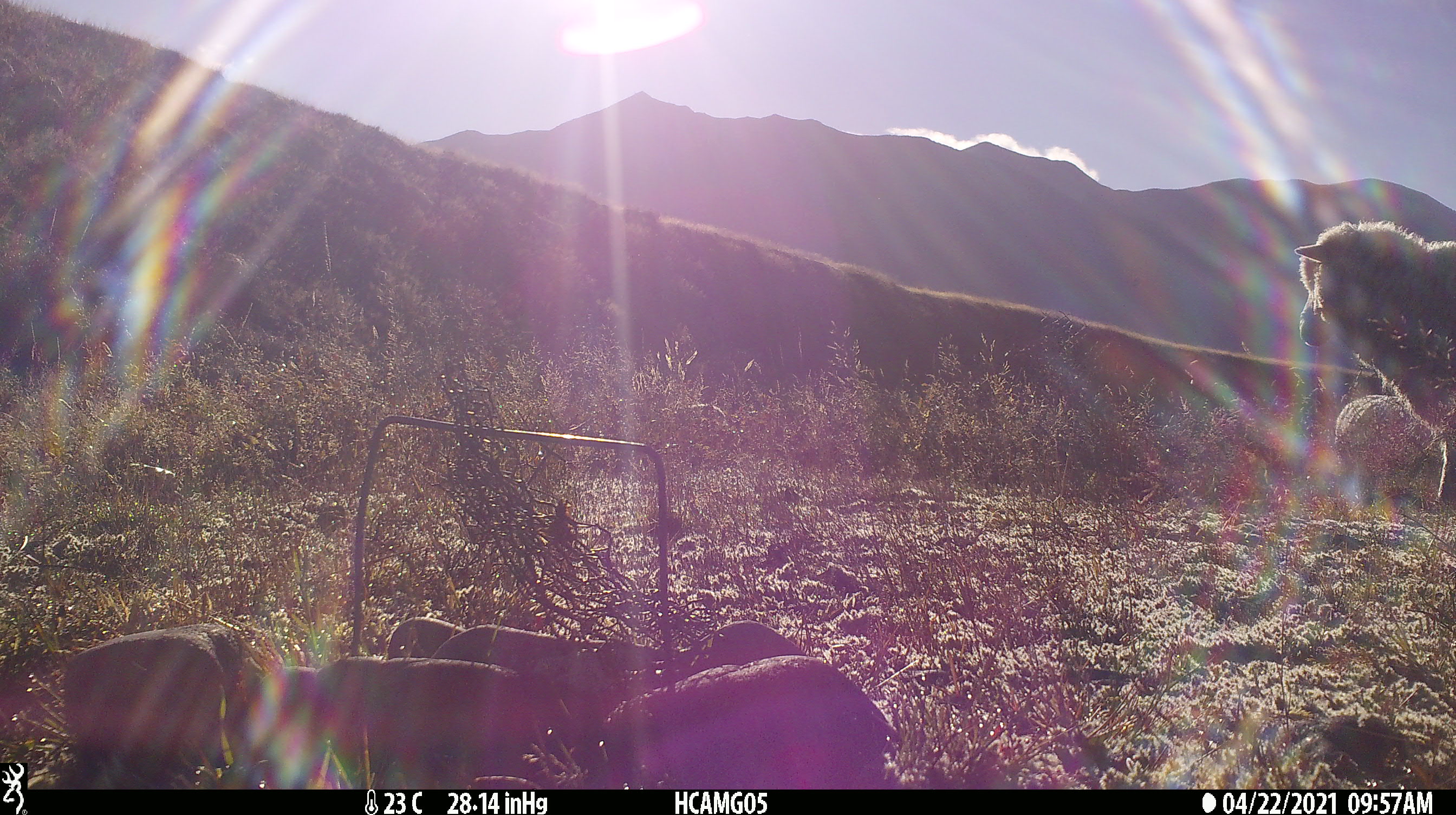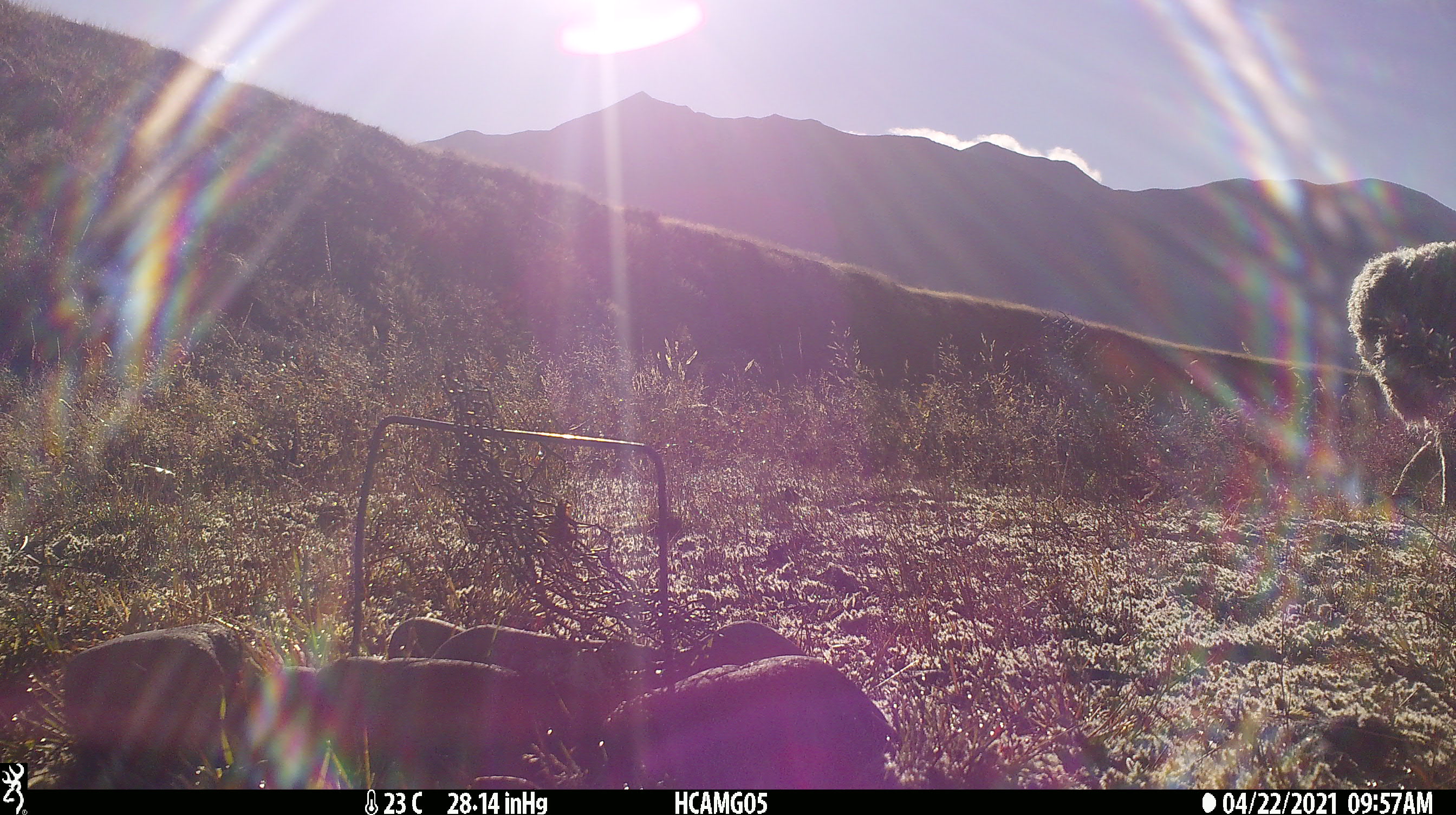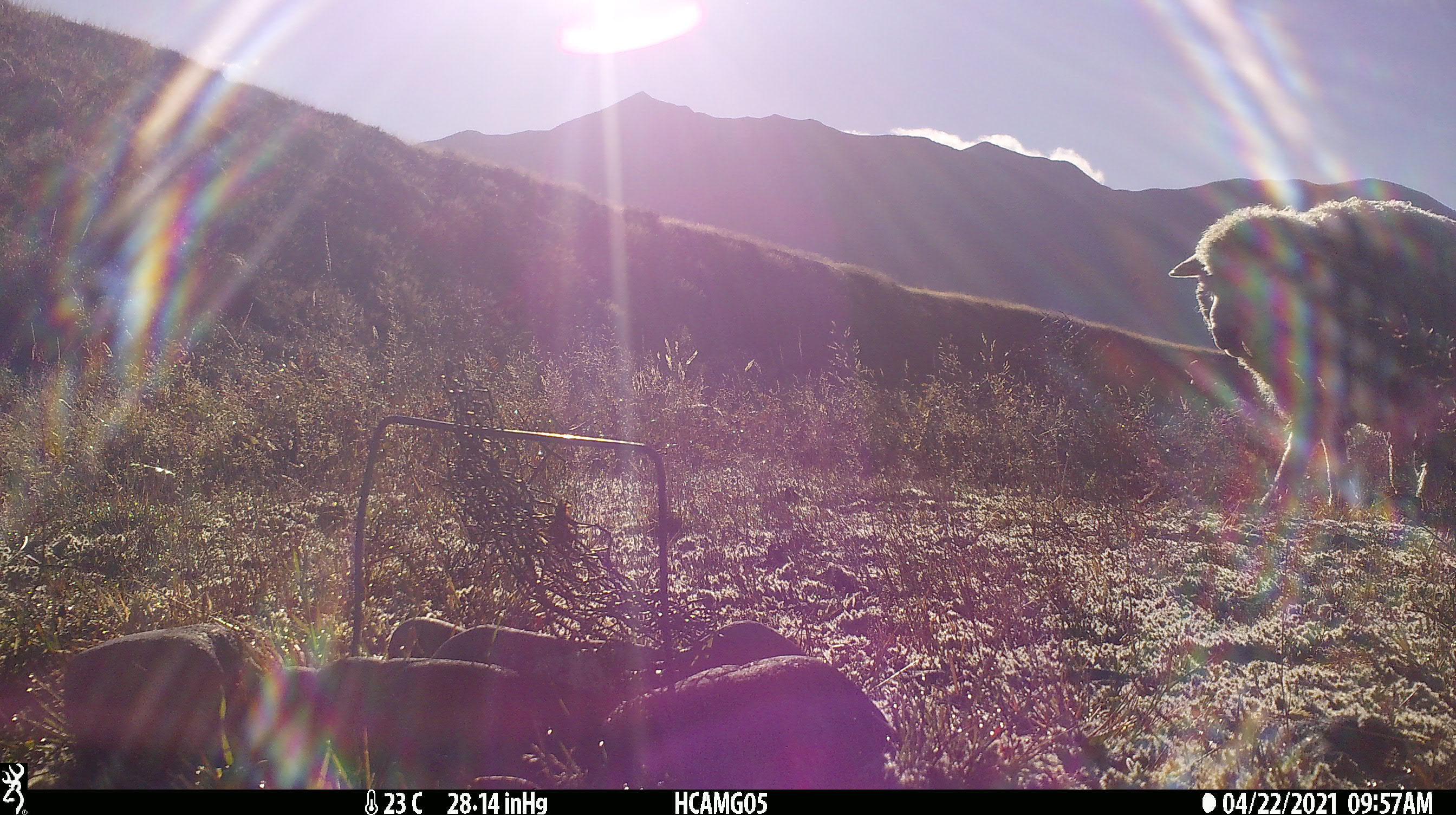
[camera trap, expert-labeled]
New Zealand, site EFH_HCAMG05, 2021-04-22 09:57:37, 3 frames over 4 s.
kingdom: Animalia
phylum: Chordata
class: Mammalia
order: Artiodactyla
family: Bovidae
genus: Ovis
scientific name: Ovis aries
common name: domestic sheep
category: sheep